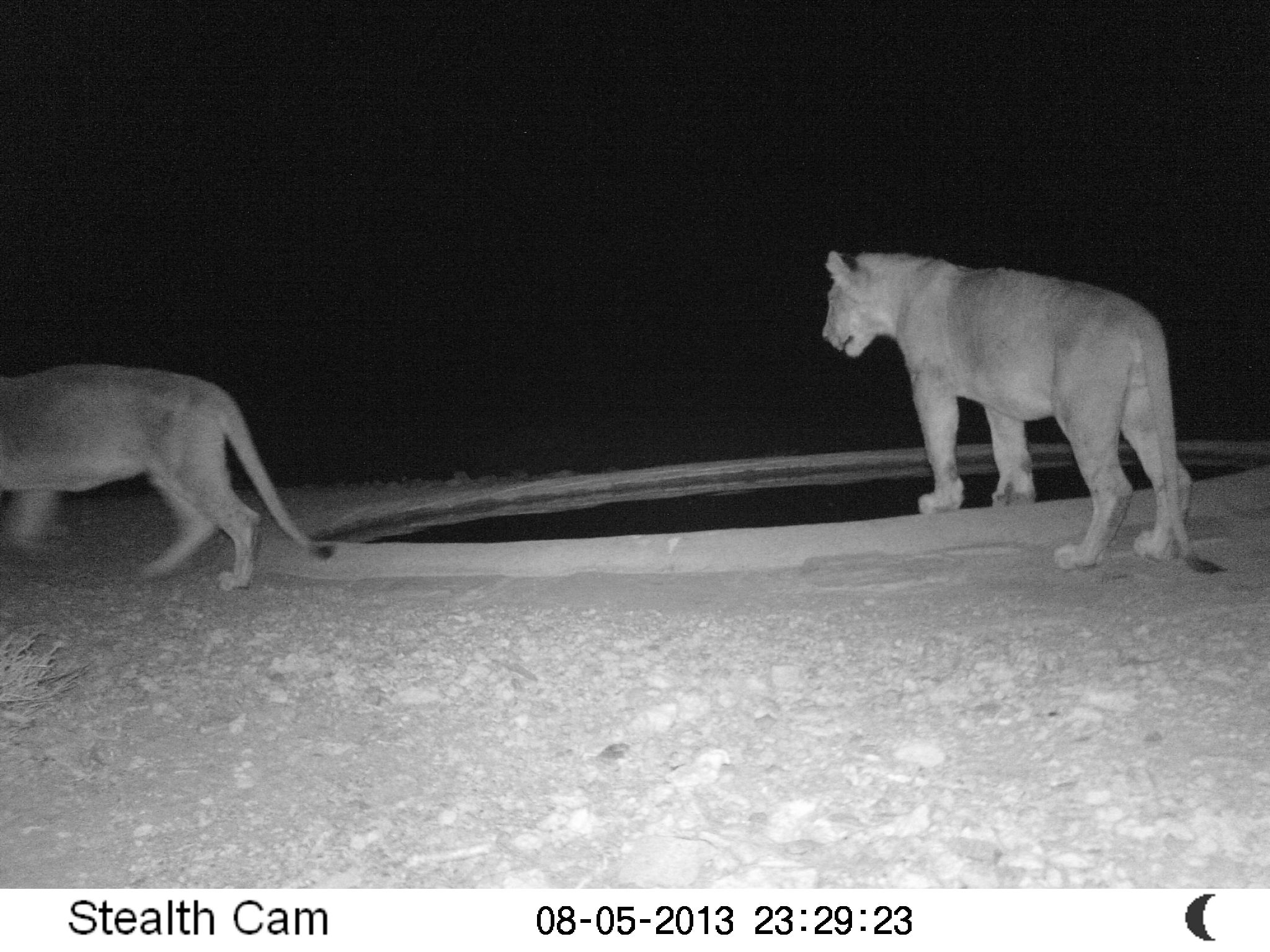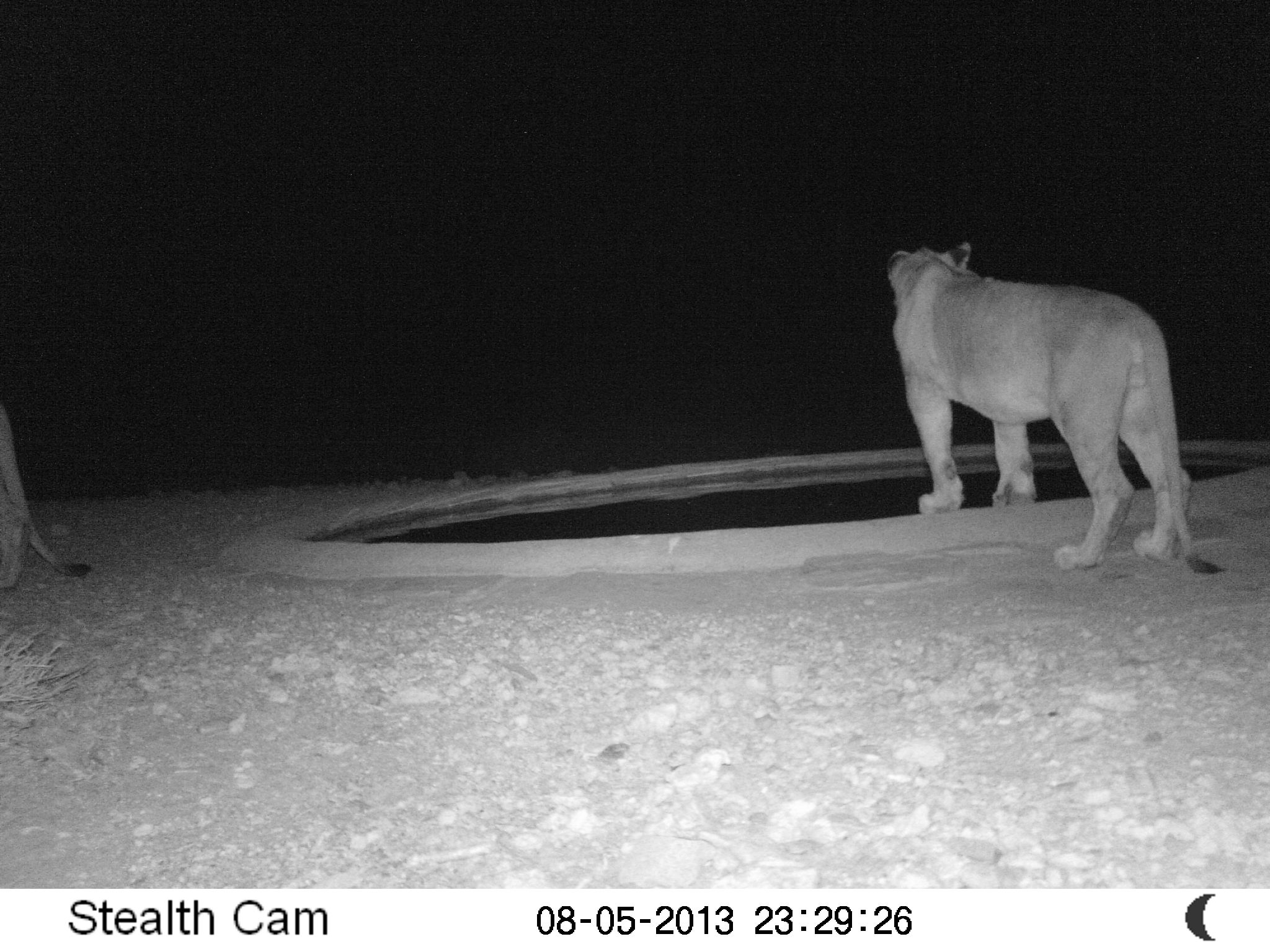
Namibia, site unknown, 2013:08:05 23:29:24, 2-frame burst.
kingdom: Animalia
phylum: Chordata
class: Mammalia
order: Carnivora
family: Felidae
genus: Panthera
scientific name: Panthera leo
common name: lion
Panthera leo (lion).